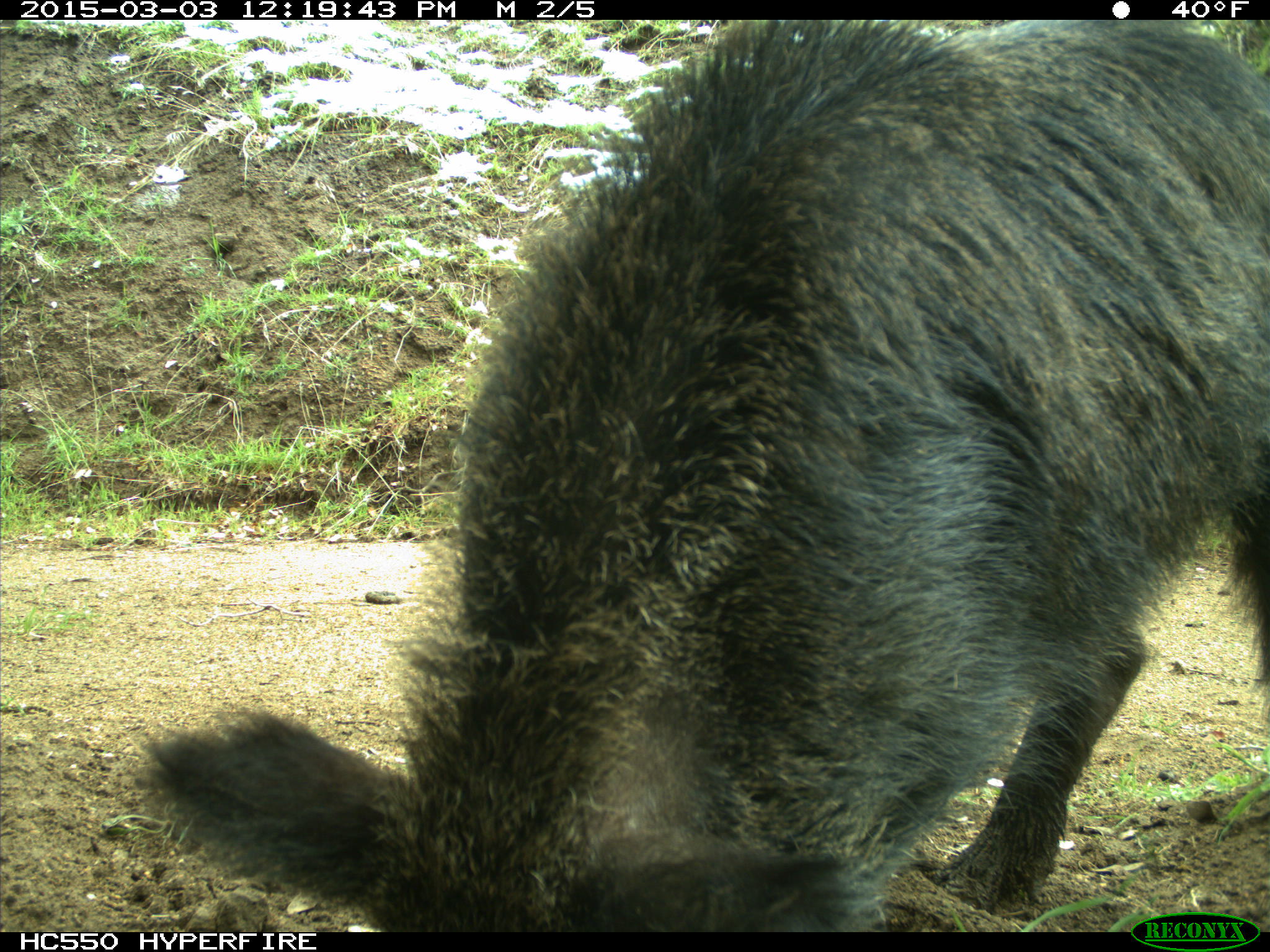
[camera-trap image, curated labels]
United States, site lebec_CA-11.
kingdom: Animalia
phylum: Chordata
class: Mammalia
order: Artiodactyla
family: Suidae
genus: Sus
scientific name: Sus scrofa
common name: wild boar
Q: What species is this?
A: Sus scrofa (wild boar).